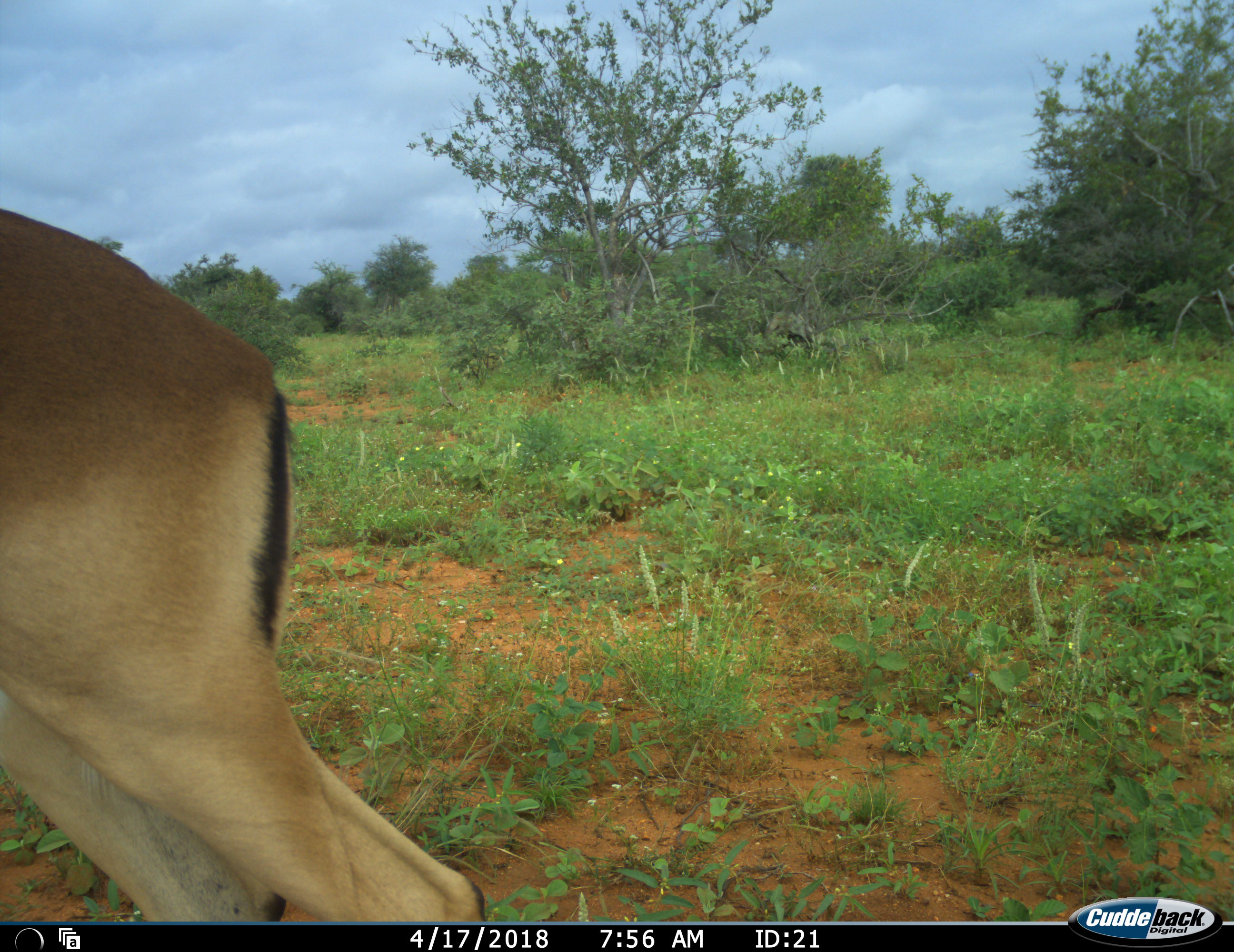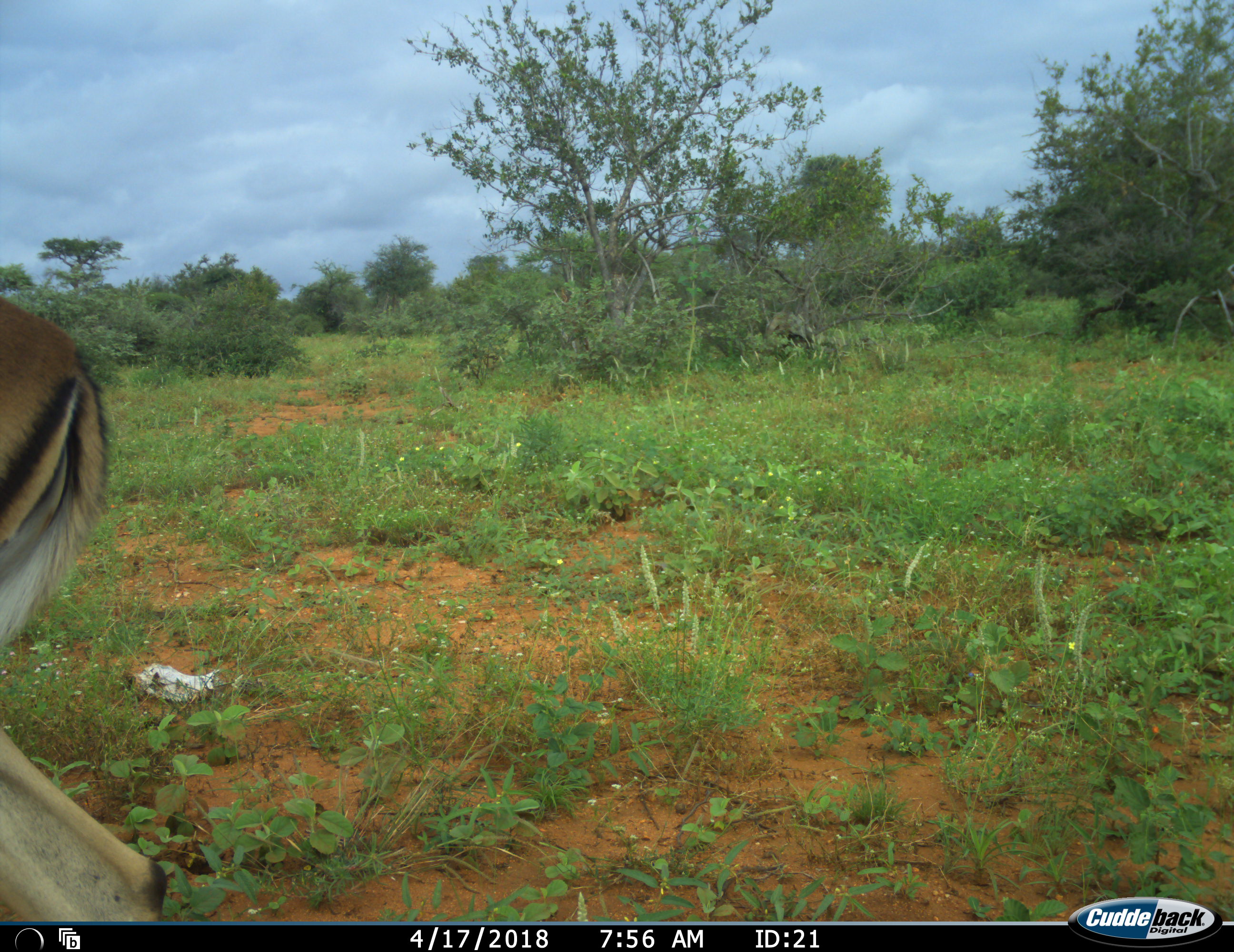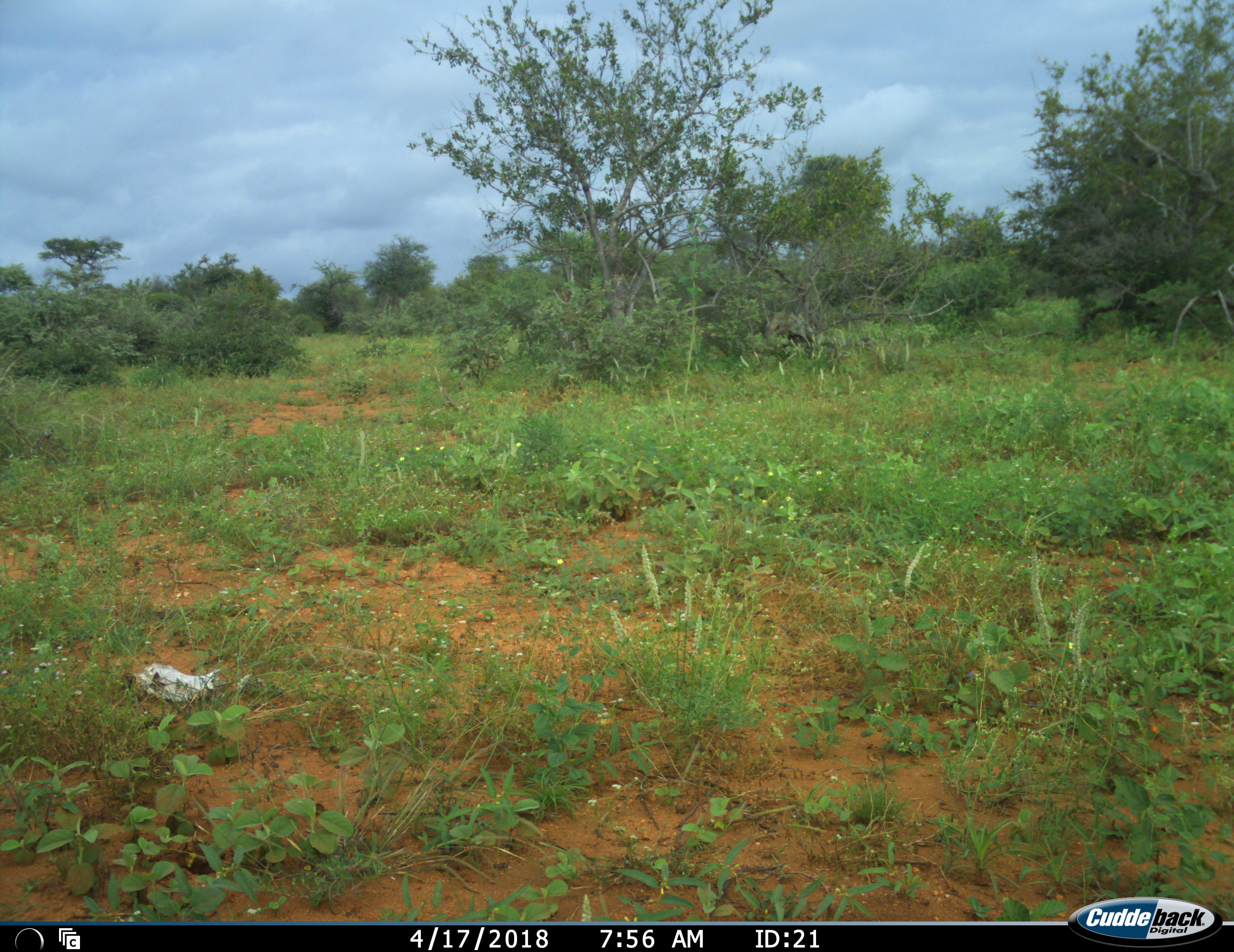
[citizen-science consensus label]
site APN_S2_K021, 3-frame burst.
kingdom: Animalia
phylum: Chordata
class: Mammalia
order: Artiodactyla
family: Bovidae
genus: Aepyceros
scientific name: Aepyceros melampus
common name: impala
Impala (Aepyceros melampus), count 1. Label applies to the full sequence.